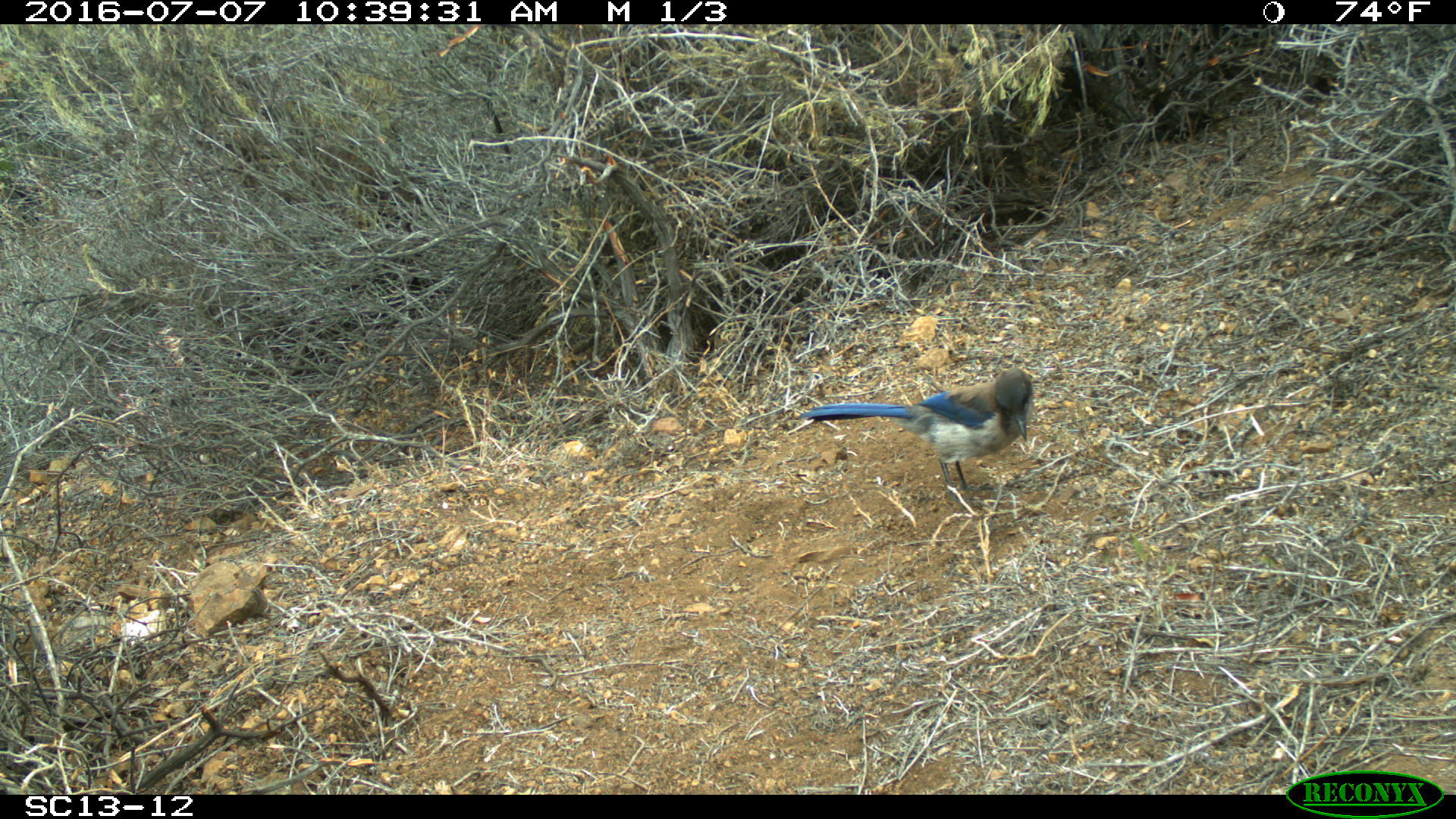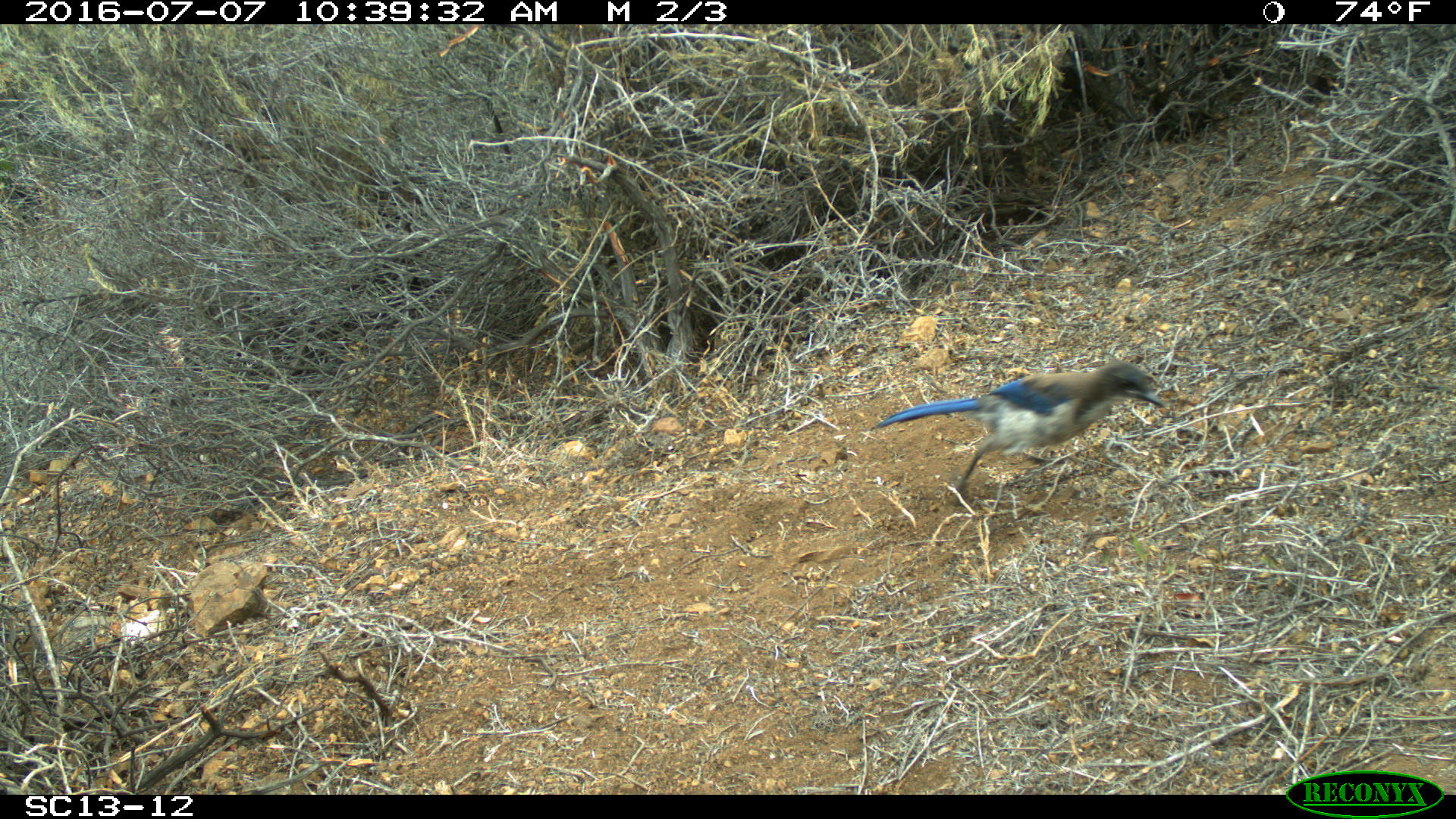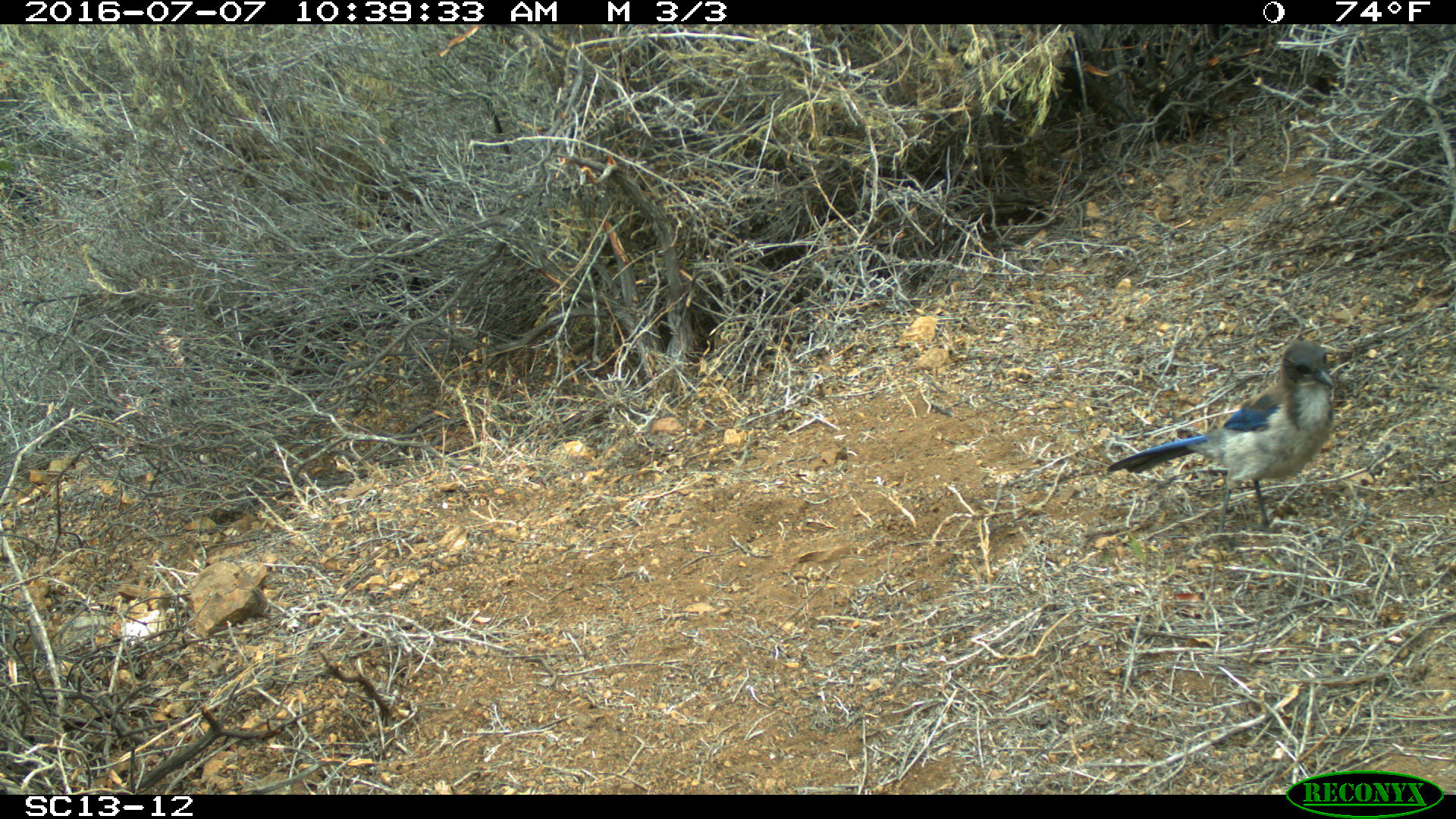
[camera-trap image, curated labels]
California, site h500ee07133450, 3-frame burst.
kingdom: Animalia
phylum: Chordata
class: Aves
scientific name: Aves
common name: bird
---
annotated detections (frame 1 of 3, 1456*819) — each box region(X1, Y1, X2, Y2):
bird: region(800, 366, 1032, 507)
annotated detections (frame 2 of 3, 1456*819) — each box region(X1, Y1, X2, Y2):
bird: region(874, 359, 1166, 504)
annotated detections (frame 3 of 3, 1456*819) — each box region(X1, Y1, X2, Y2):
bird: region(1108, 340, 1335, 554)